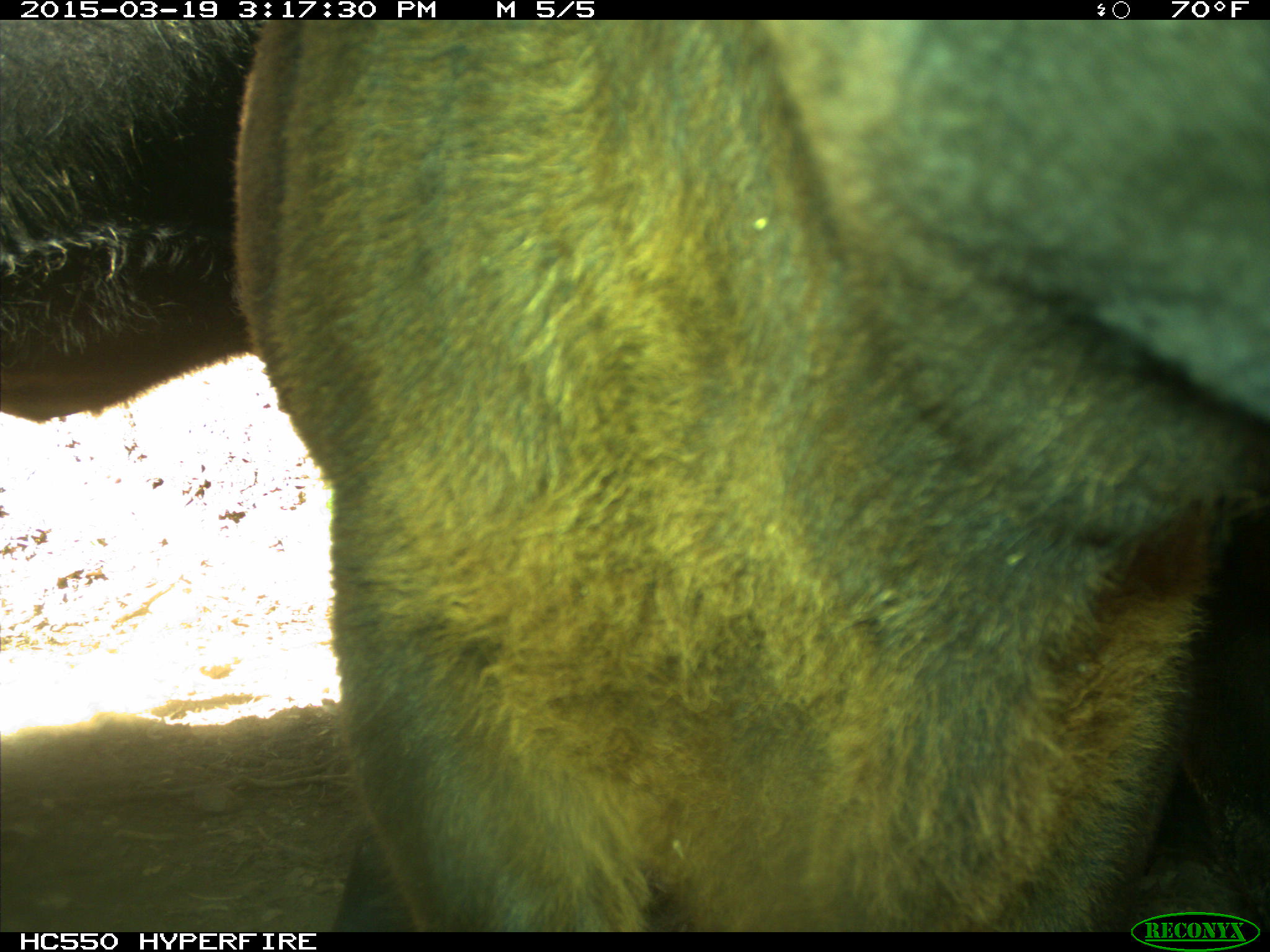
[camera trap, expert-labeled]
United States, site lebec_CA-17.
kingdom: Animalia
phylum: Chordata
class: Mammalia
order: Artiodactyla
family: Bovidae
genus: Bos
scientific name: Bos taurus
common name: domestic cow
Bos taurus (domestic cow).